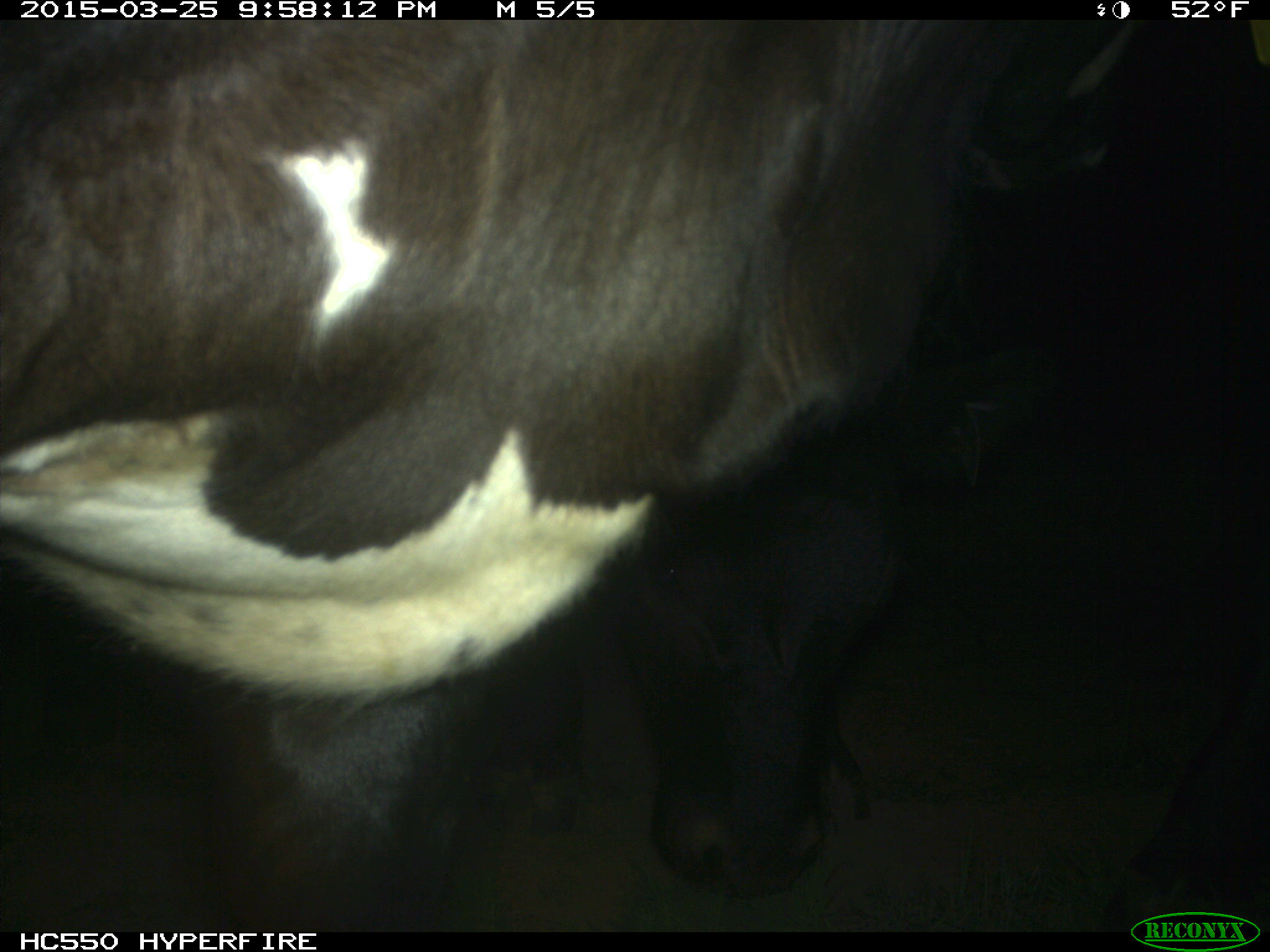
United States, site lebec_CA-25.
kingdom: Animalia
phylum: Chordata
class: Mammalia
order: Artiodactyla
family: Bovidae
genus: Bos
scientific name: Bos taurus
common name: domestic cow